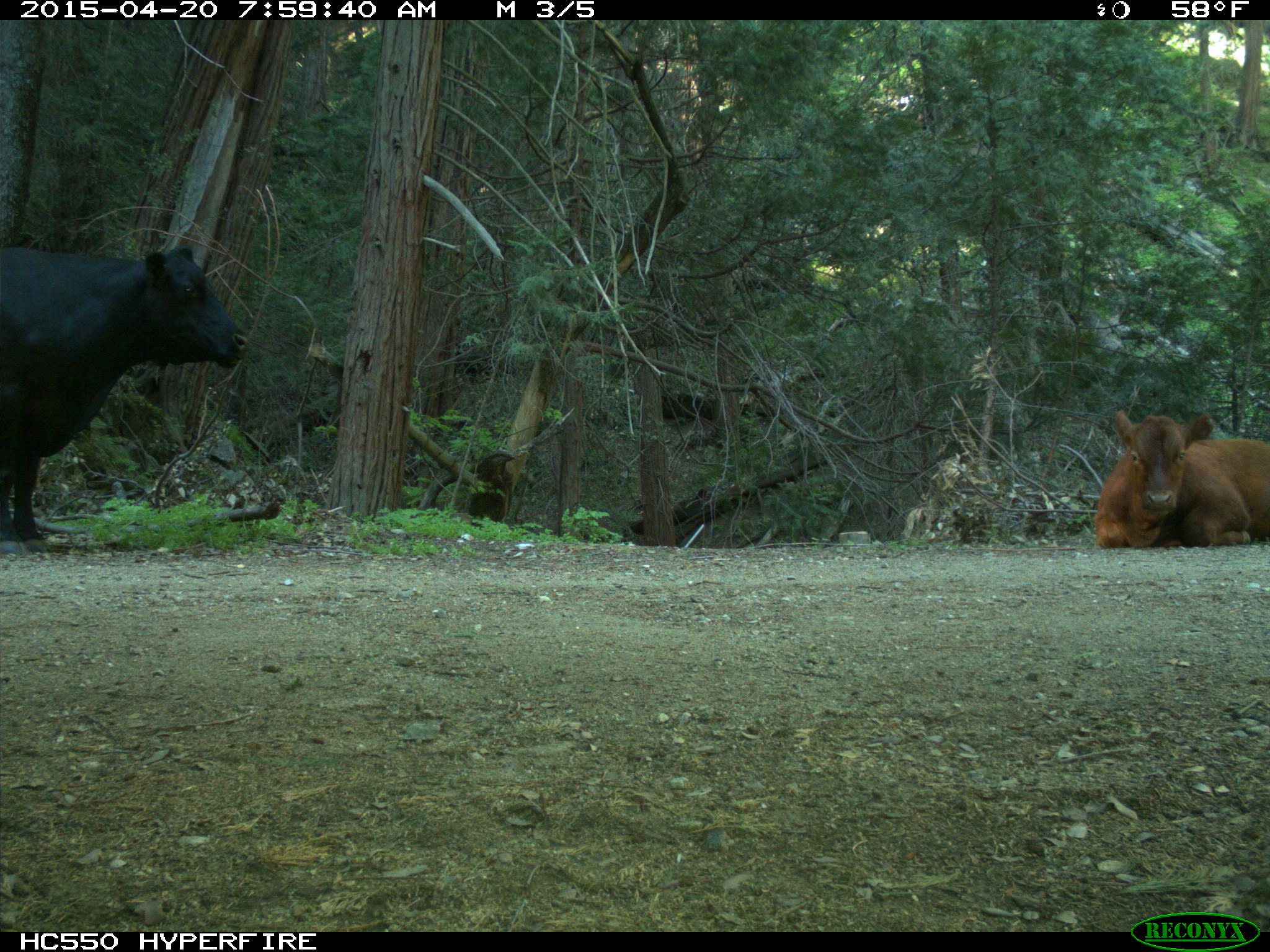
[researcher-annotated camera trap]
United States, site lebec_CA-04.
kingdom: Animalia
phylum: Chordata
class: Mammalia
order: Artiodactyla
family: Bovidae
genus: Bos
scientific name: Bos taurus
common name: domestic cow